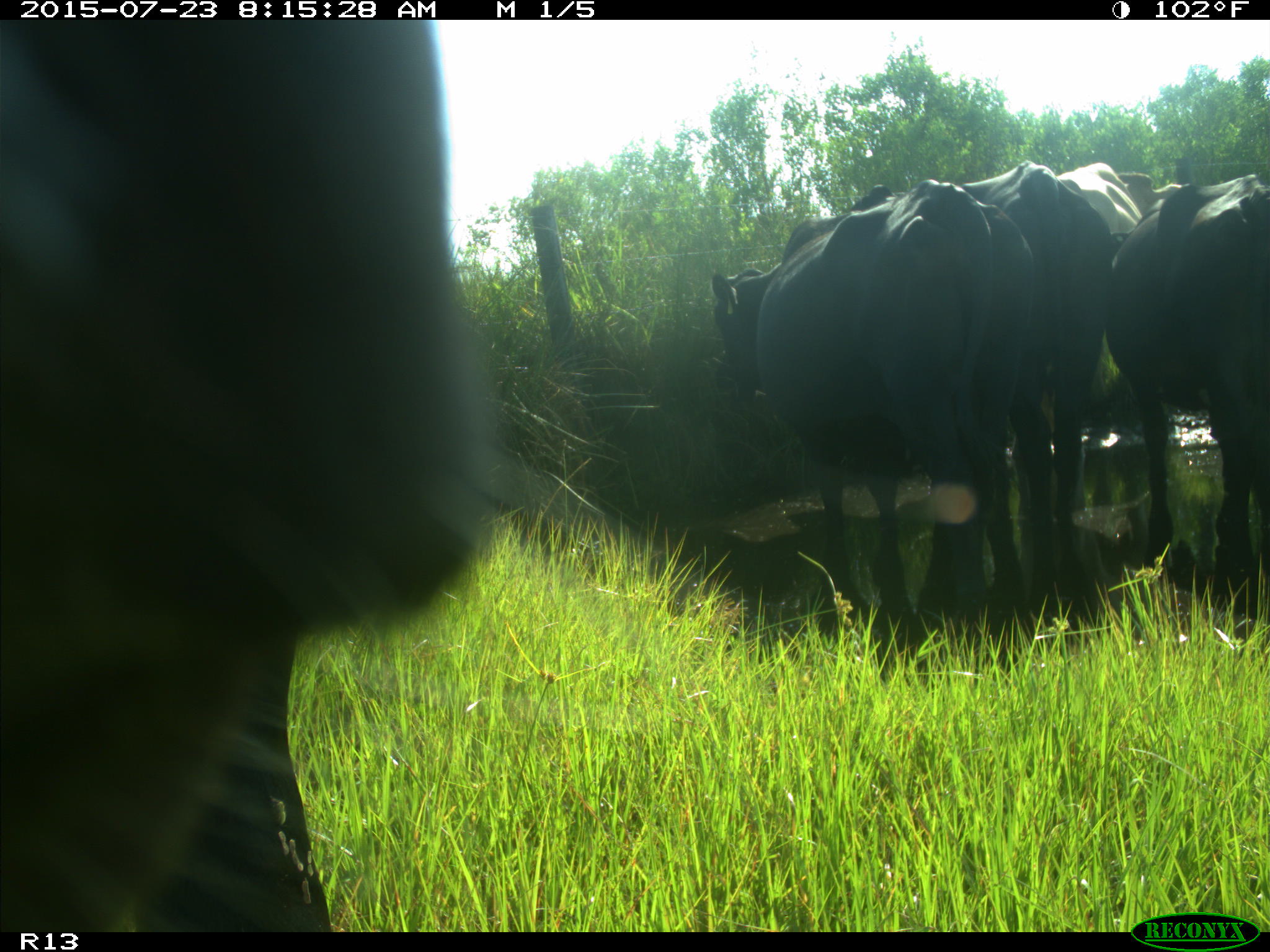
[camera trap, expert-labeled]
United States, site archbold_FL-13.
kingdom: Animalia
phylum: Chordata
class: Mammalia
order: Artiodactyla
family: Bovidae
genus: Bos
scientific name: Bos taurus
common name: domestic cow